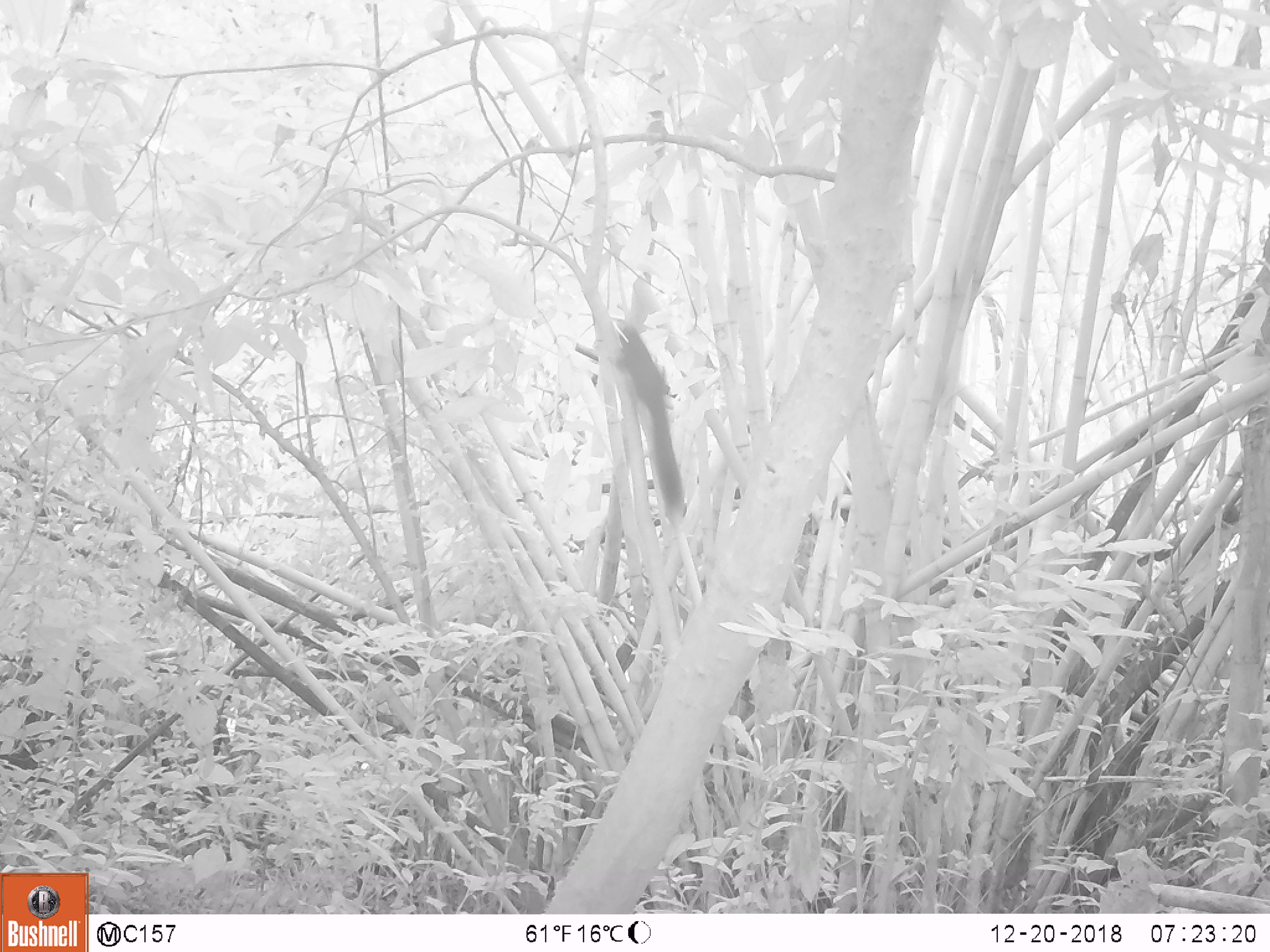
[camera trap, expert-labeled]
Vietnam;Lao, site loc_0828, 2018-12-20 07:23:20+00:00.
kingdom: Animalia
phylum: Chordata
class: Mammalia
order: Rodentia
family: Sciuridae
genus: Sciurus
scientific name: Sciurus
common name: squirrel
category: unidentified squirrel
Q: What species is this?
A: Unidentified squirrel (squirrel) (Sciurus).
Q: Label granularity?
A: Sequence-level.